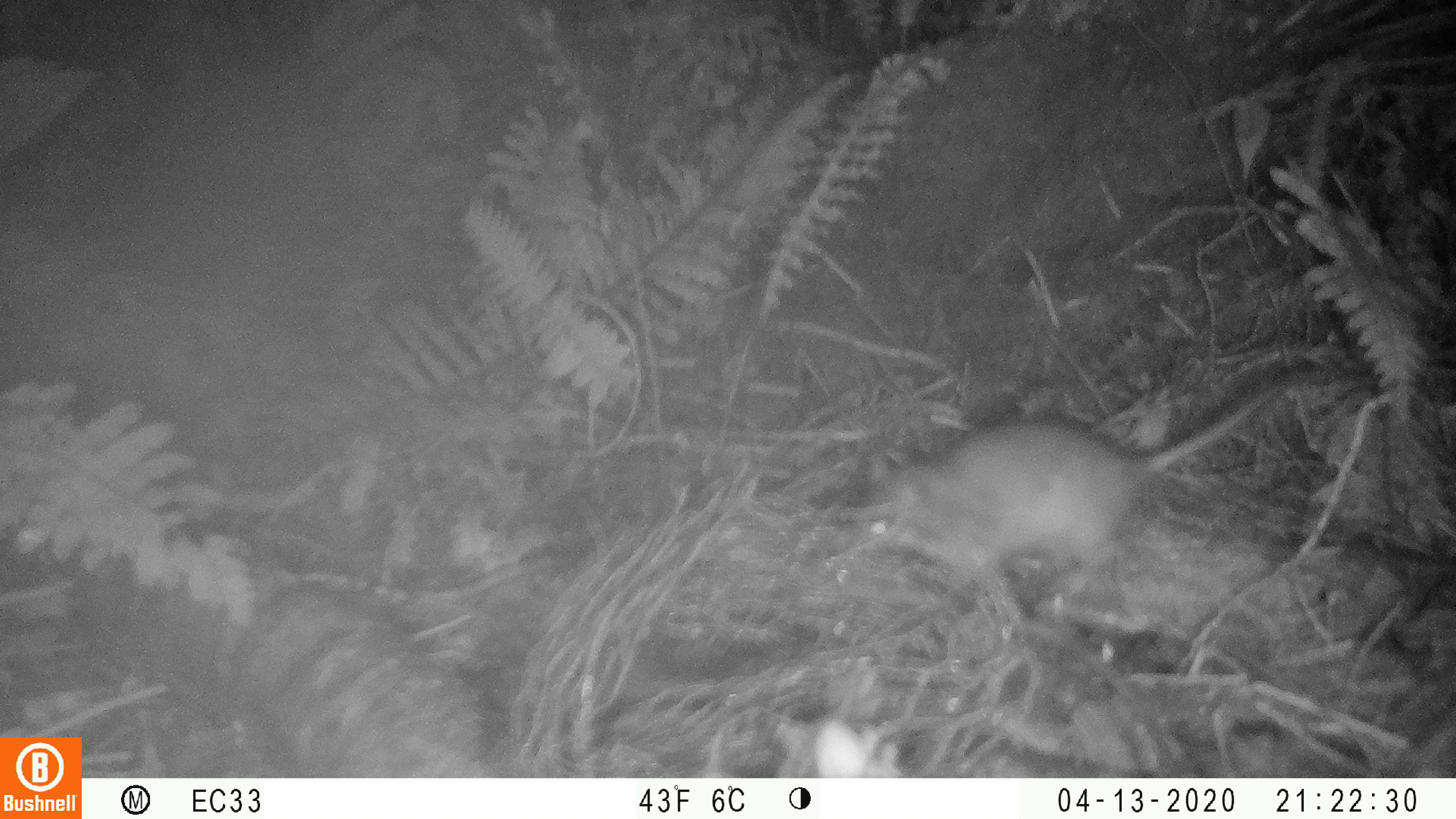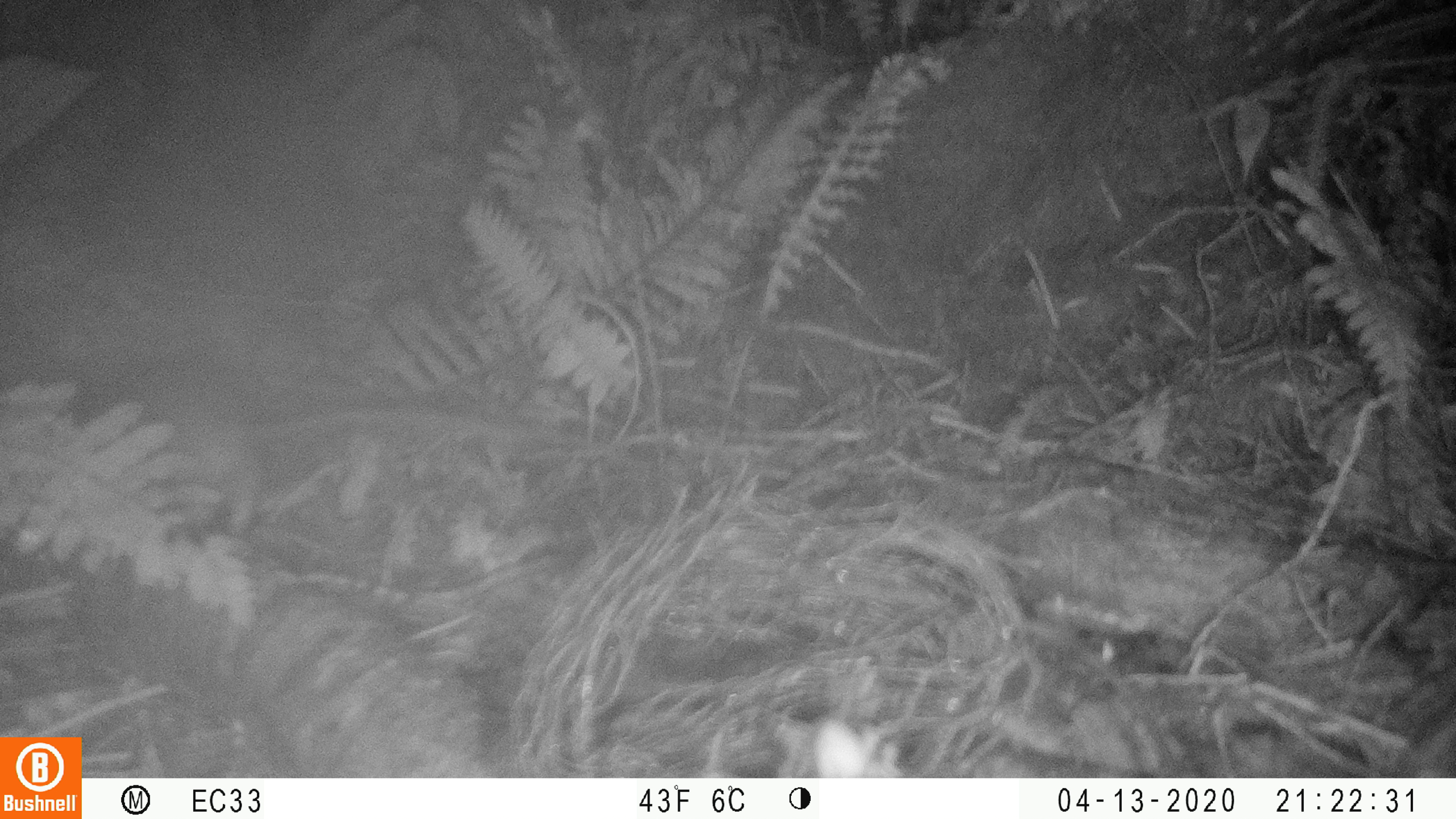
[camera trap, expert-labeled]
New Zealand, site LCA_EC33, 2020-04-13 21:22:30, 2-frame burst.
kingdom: Animalia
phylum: Chordata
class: Mammalia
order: Rodentia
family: Muridae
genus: Rattus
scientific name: Rattus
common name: rat